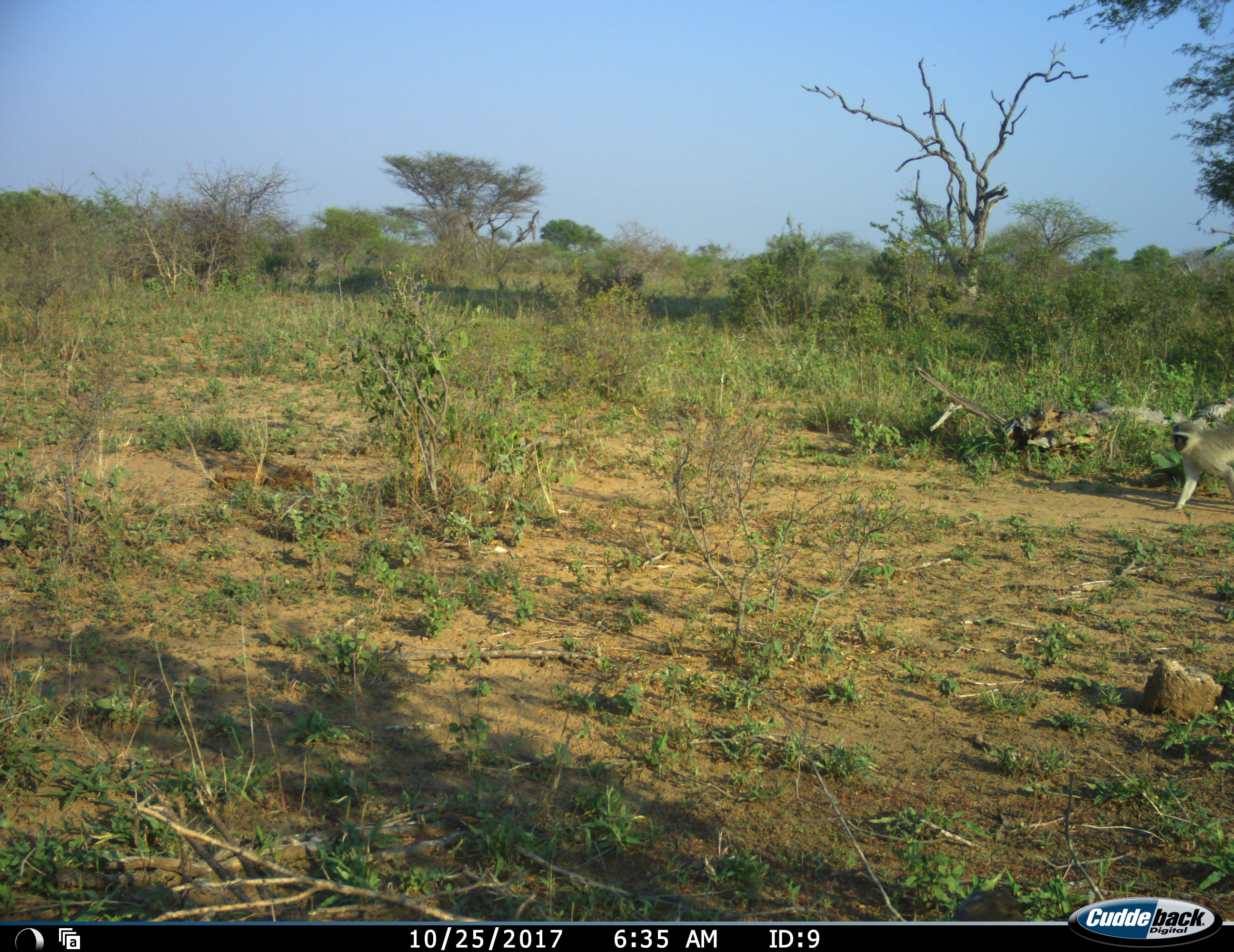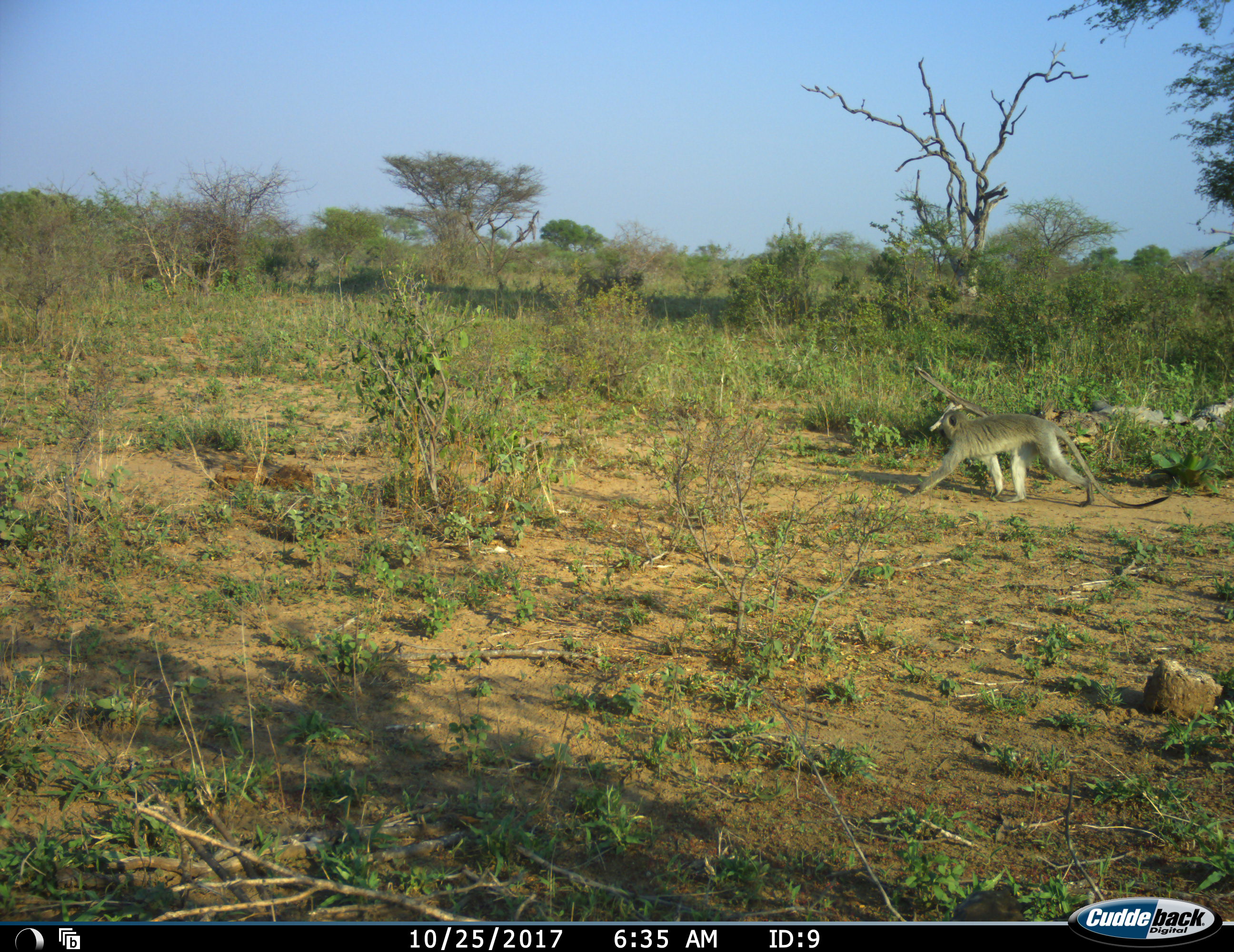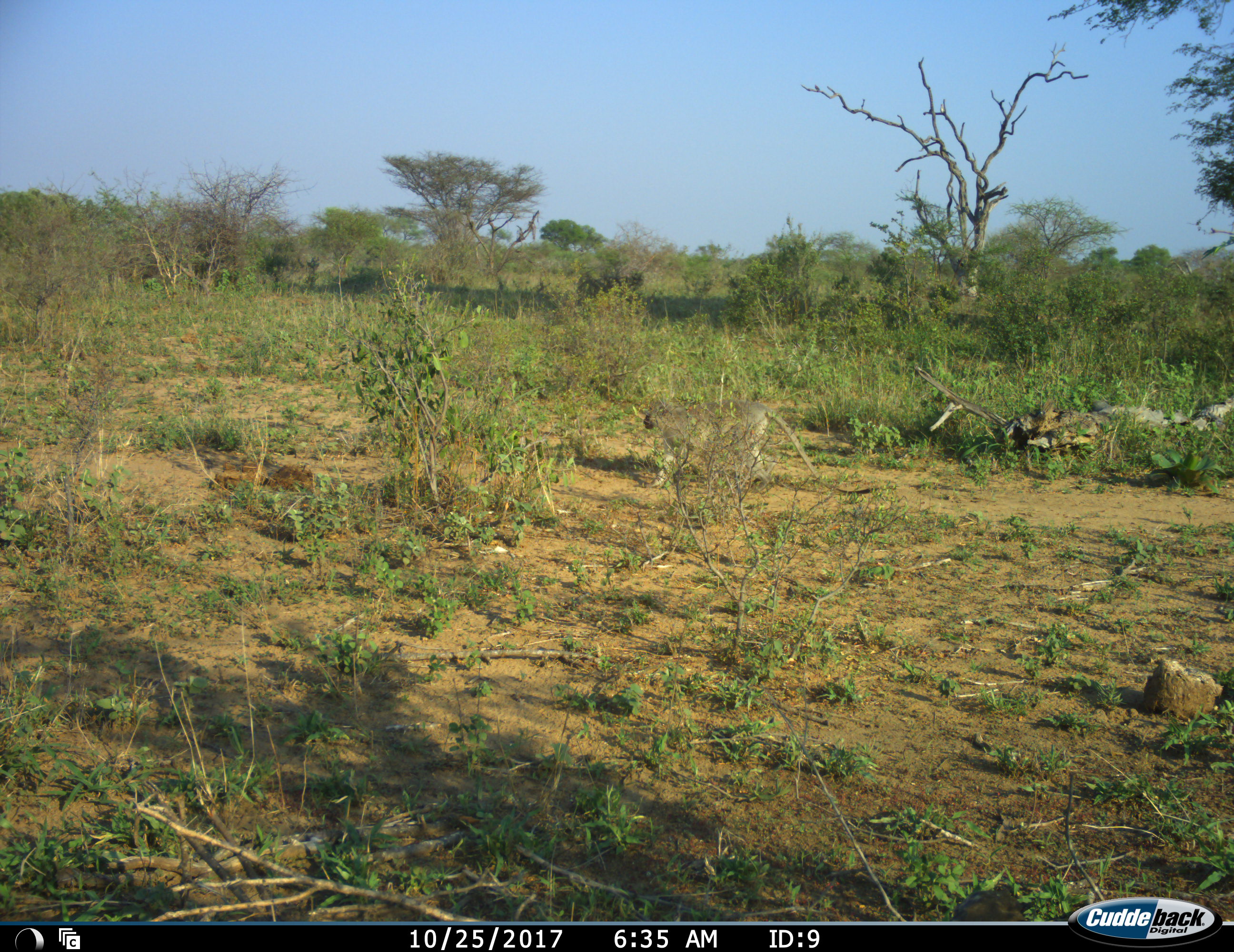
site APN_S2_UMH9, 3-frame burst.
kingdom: Animalia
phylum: Chordata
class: Mammalia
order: Primates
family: Cercopithecidae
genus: Chlorocebus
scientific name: Chlorocebus pygerythrus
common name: vervet monkey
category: monkeyvervet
Monkeyvervet (vervet monkey) (Chlorocebus pygerythrus), count 1. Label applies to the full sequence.